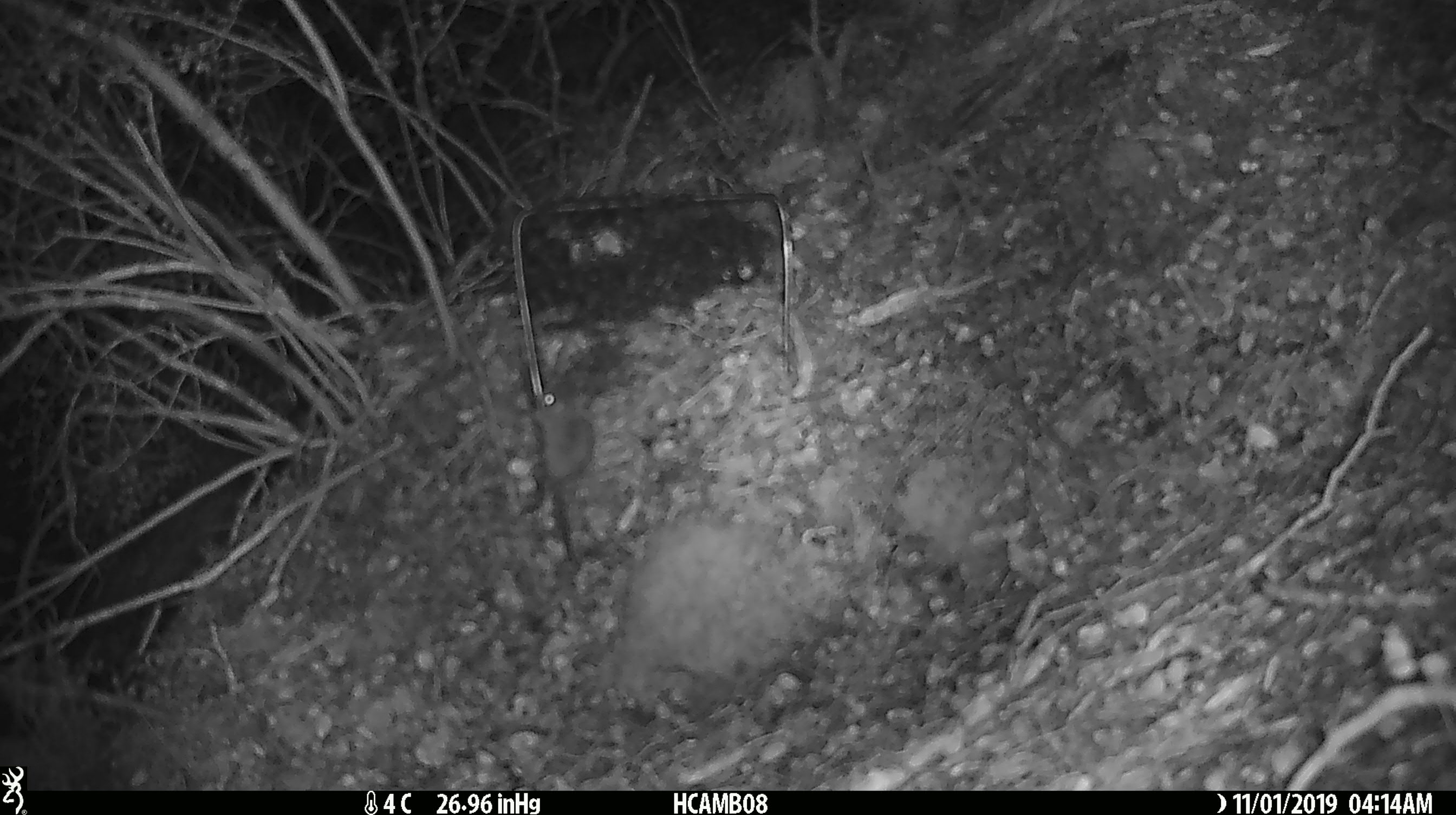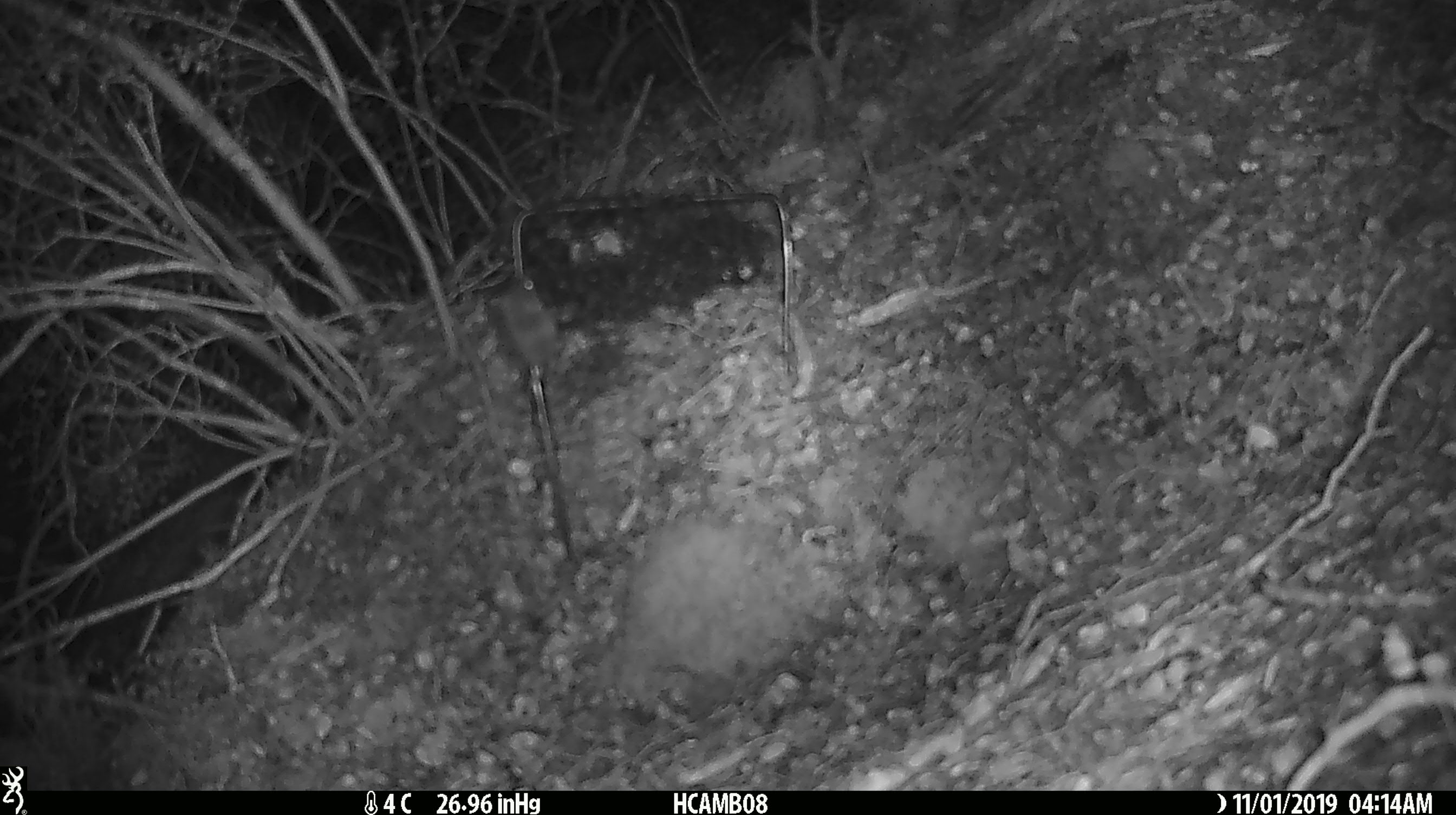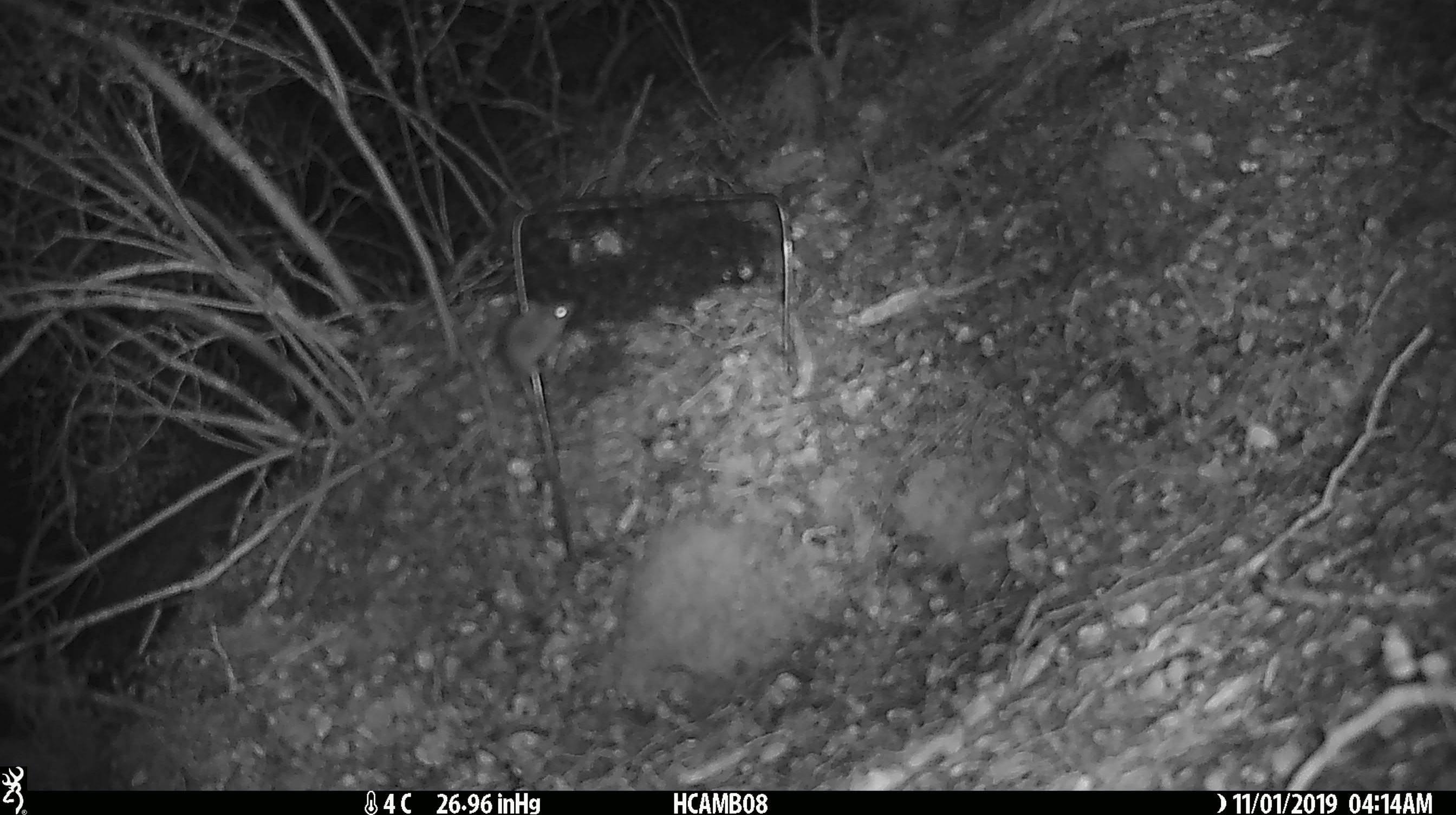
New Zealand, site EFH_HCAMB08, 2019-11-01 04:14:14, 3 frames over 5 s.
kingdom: Animalia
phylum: Chordata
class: Mammalia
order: Rodentia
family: Muridae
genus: Mus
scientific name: Mus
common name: mouse